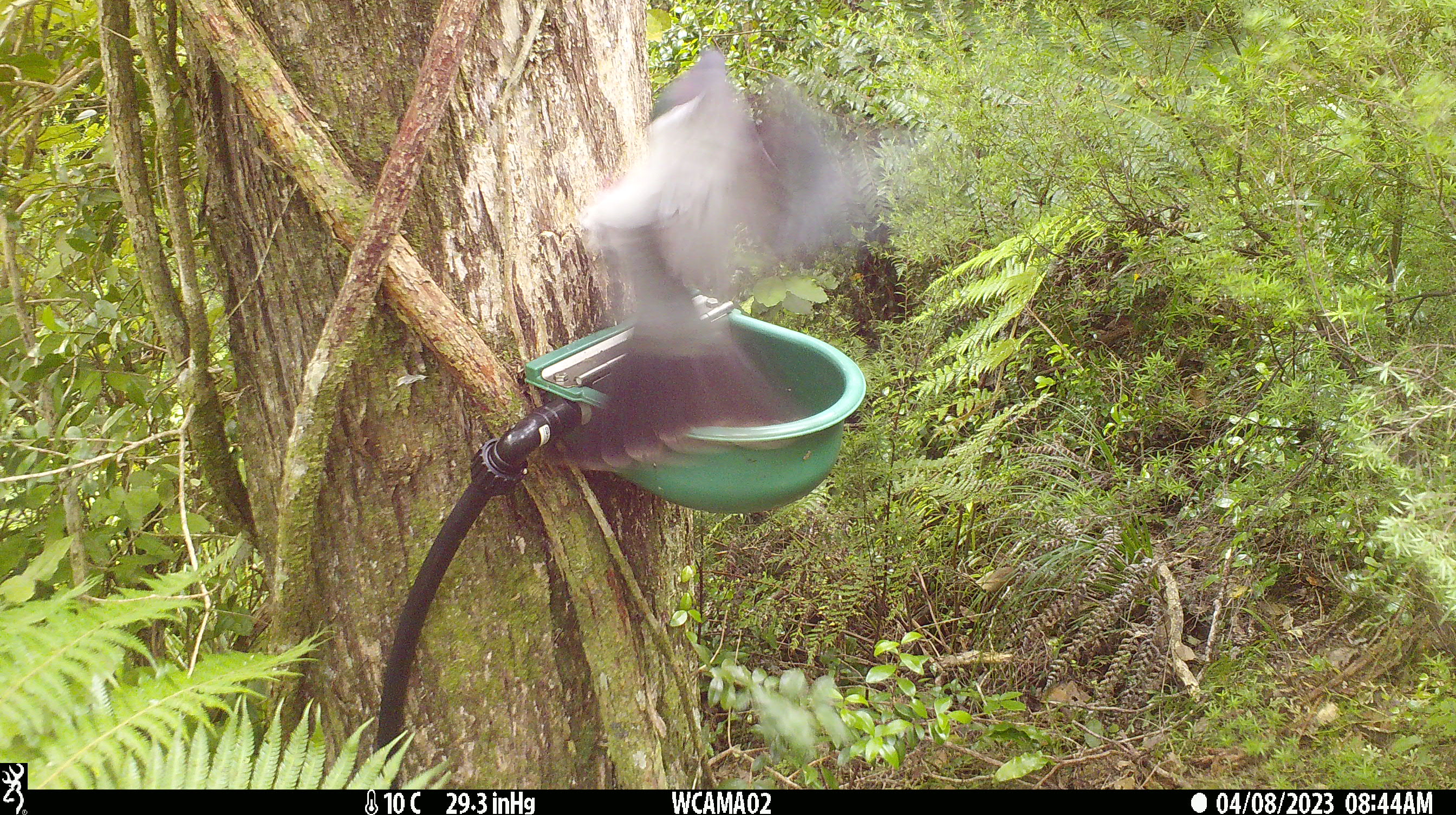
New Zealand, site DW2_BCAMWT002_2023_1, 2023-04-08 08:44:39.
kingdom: Animalia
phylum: Chordata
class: Aves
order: Columbiformes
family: Columbidae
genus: Hemiphaga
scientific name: Hemiphaga novaeseelandiae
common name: new zealand pigeon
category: kereru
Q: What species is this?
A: Kereru (new zealand pigeon) (Hemiphaga novaeseelandiae).